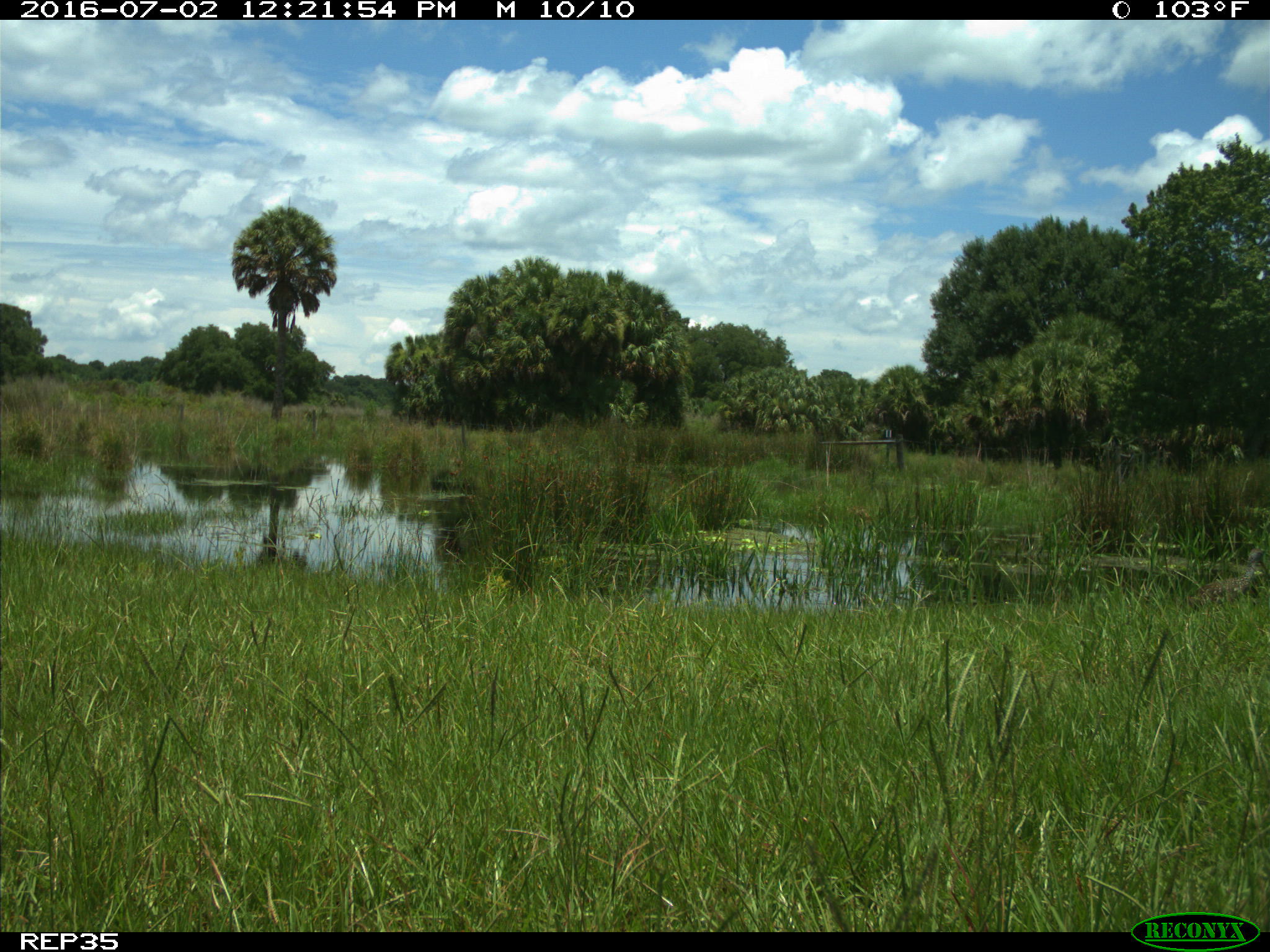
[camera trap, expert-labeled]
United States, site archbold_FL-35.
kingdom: Animalia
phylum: Chordata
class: Aves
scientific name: Aves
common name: birds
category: unidentified bird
Unidentified bird (birds) (Aves).